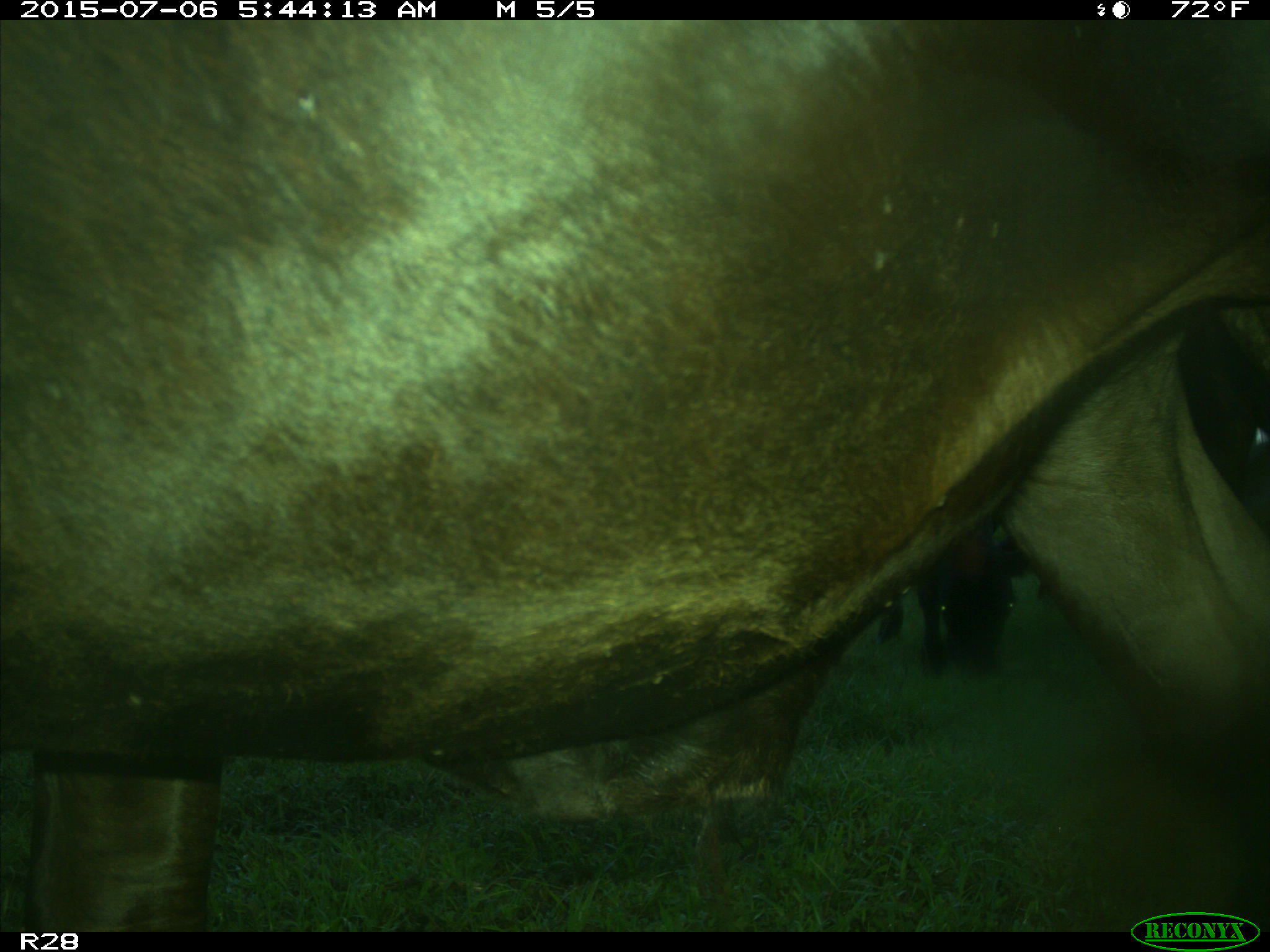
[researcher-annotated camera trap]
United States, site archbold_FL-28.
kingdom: Animalia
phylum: Chordata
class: Mammalia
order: Artiodactyla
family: Bovidae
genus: Bos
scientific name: Bos taurus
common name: domestic cow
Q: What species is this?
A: Bos taurus (domestic cow).